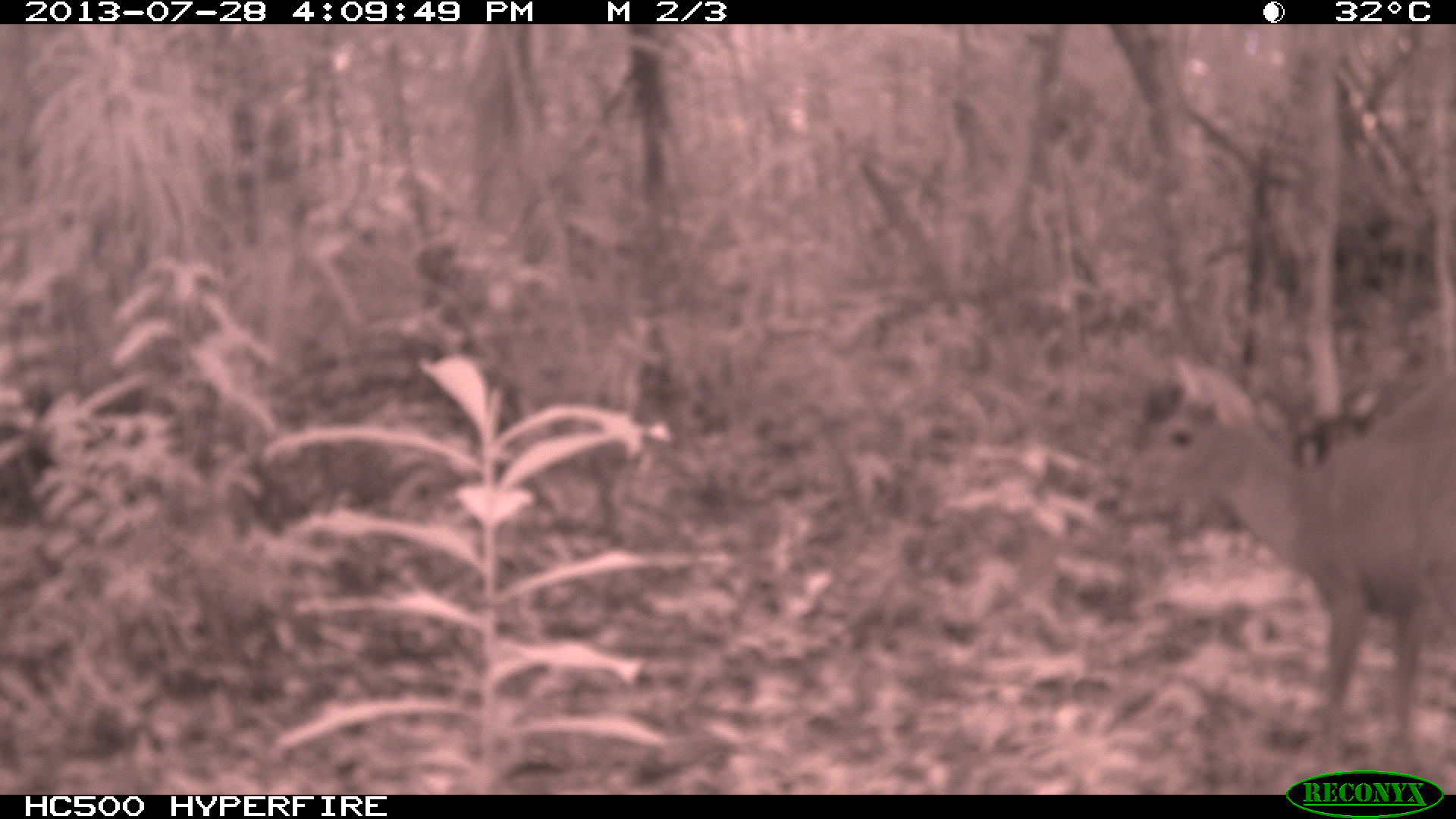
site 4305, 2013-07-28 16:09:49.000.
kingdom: Animalia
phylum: Chordata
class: Mammalia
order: Artiodactyla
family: Cervidae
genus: Mazama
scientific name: Mazama temama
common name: central american red brocket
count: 1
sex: male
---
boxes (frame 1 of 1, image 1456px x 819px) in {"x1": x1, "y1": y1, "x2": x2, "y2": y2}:
mazama temama: {"x1": 1114, "y1": 353, "x2": 1452, "y2": 773}